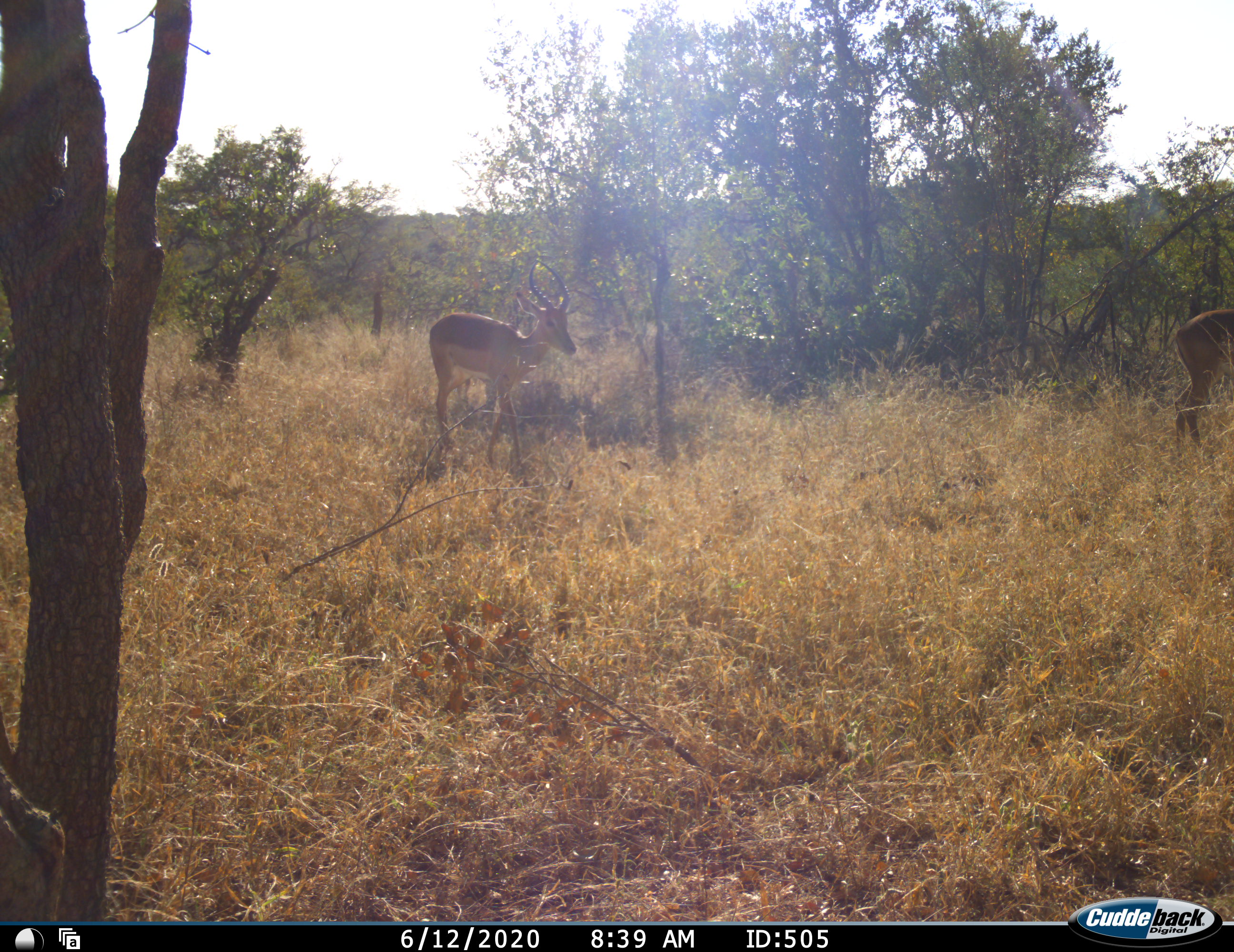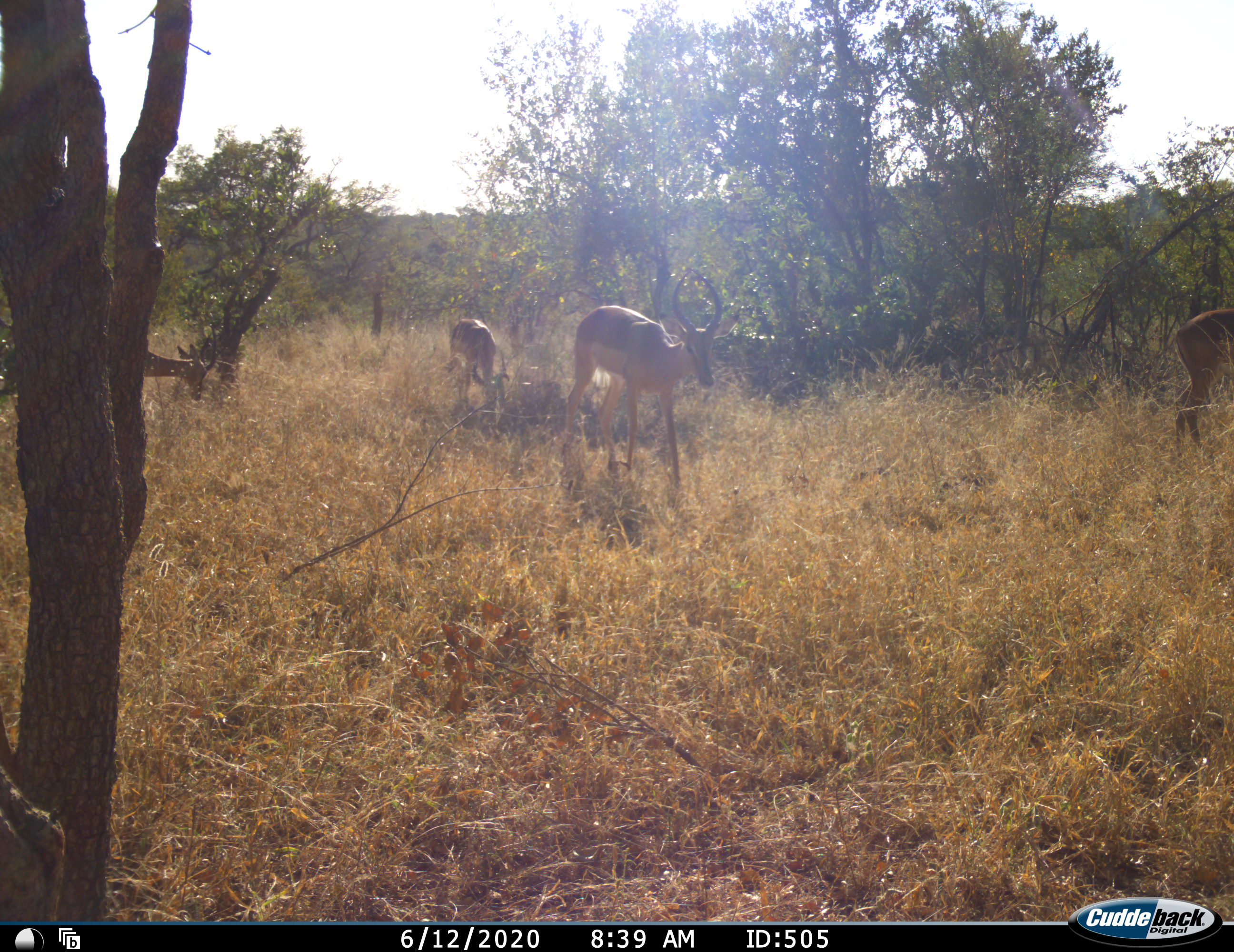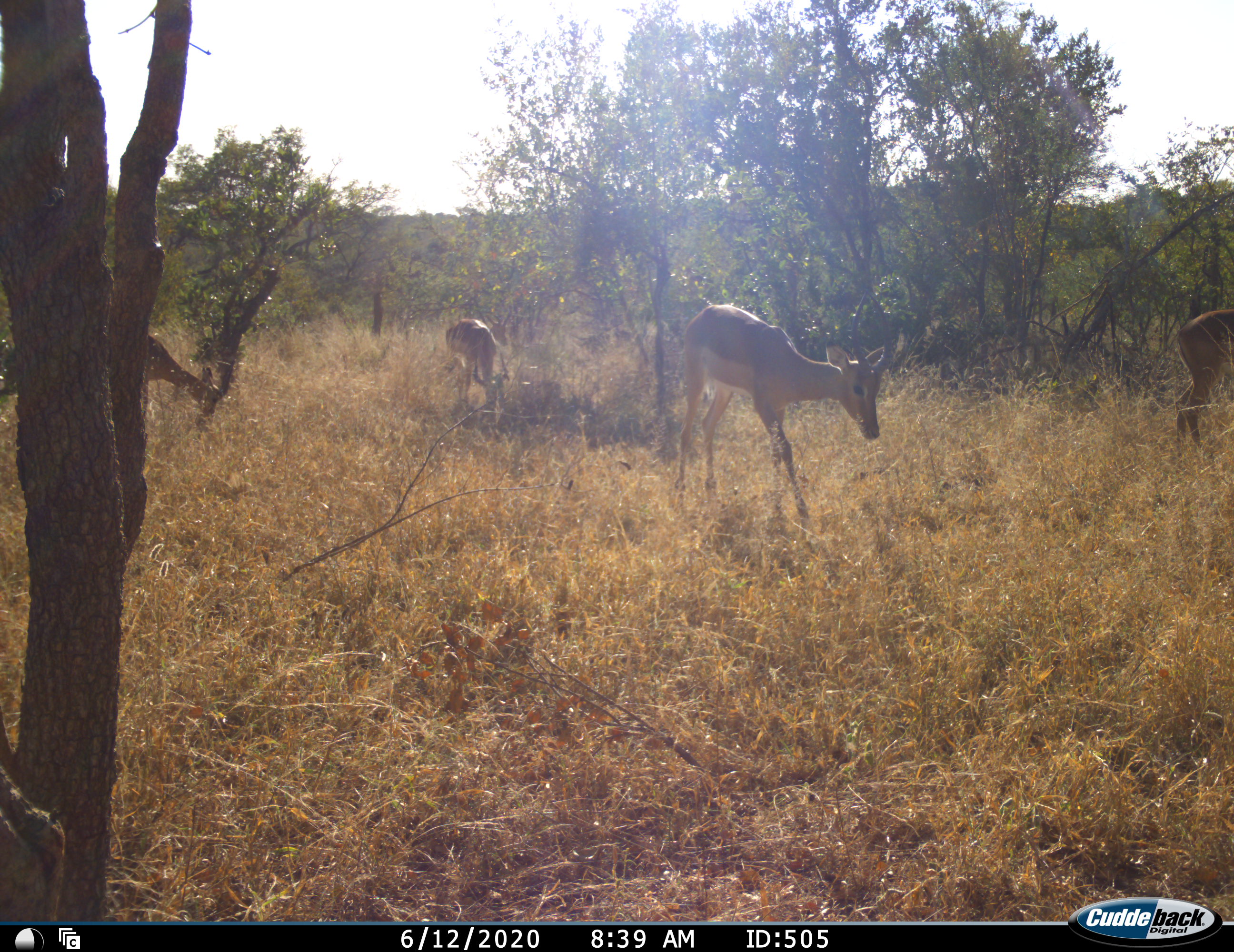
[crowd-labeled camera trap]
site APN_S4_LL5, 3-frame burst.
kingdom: Animalia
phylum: Chordata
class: Mammalia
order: Artiodactyla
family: Bovidae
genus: Aepyceros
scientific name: Aepyceros melampus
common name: impala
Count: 4.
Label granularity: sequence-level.